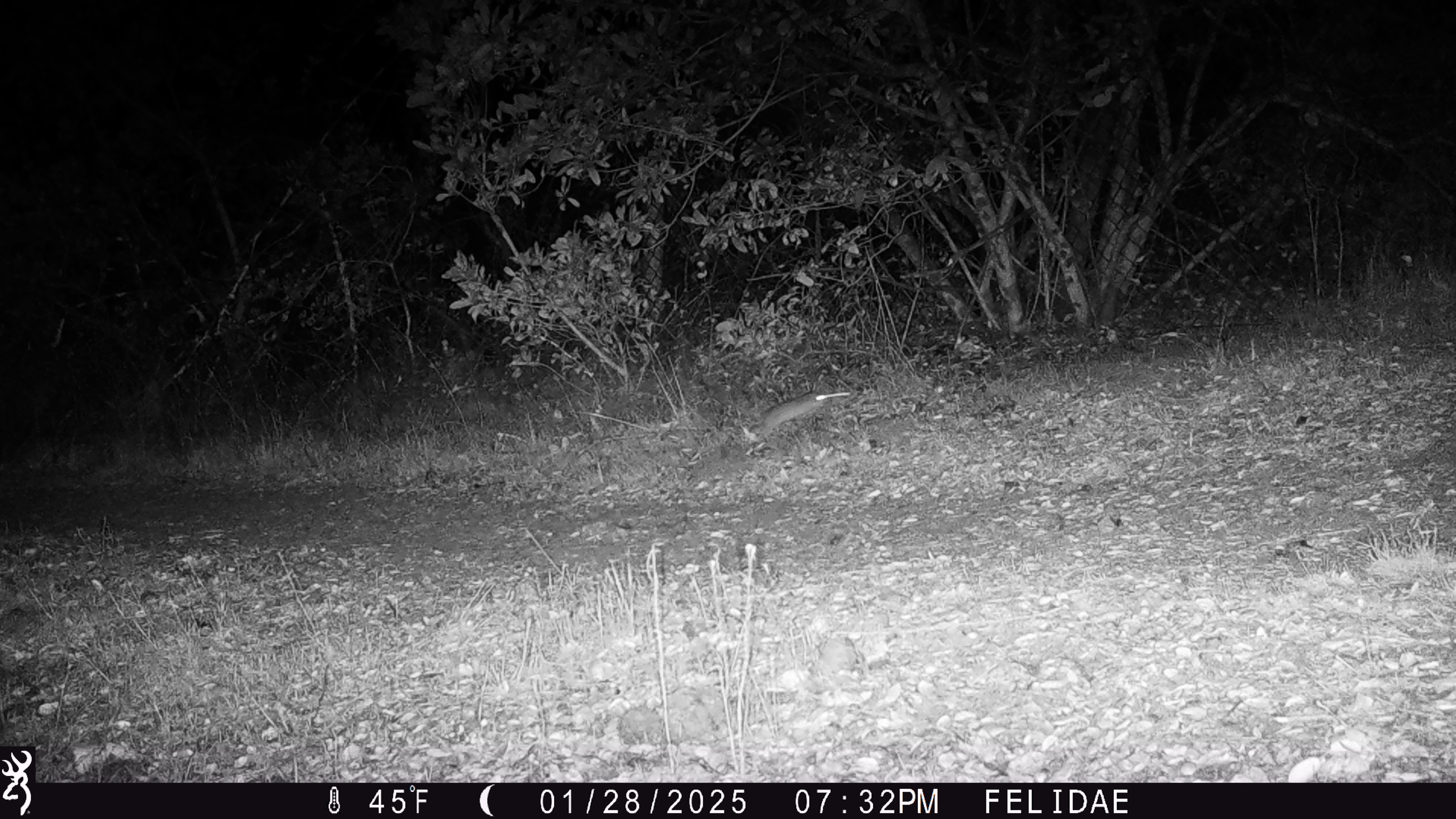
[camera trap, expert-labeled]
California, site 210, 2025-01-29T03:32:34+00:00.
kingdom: Animalia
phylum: Chordata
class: Mammalia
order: Rodentia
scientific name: Rodentia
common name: mouse or rat